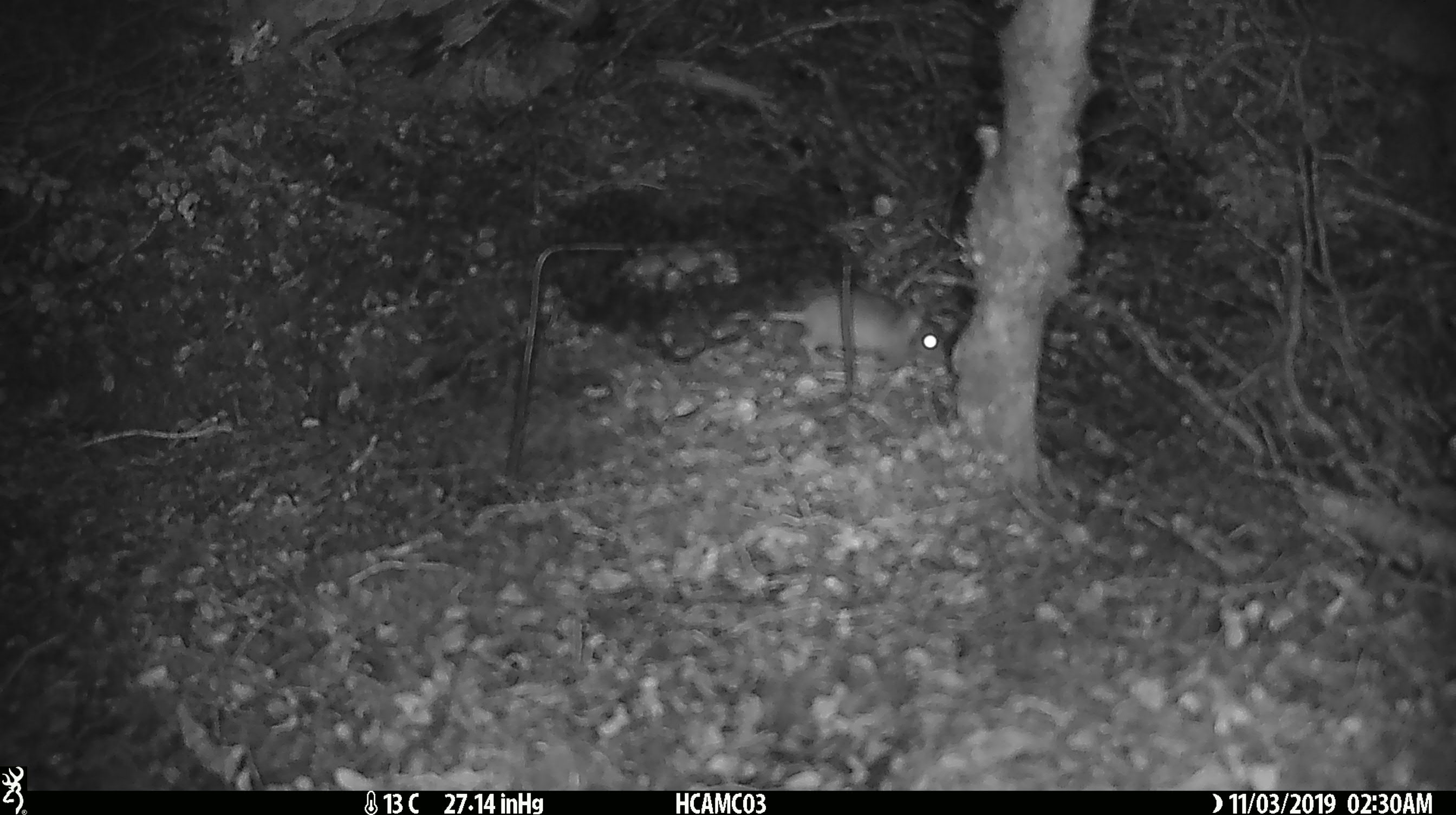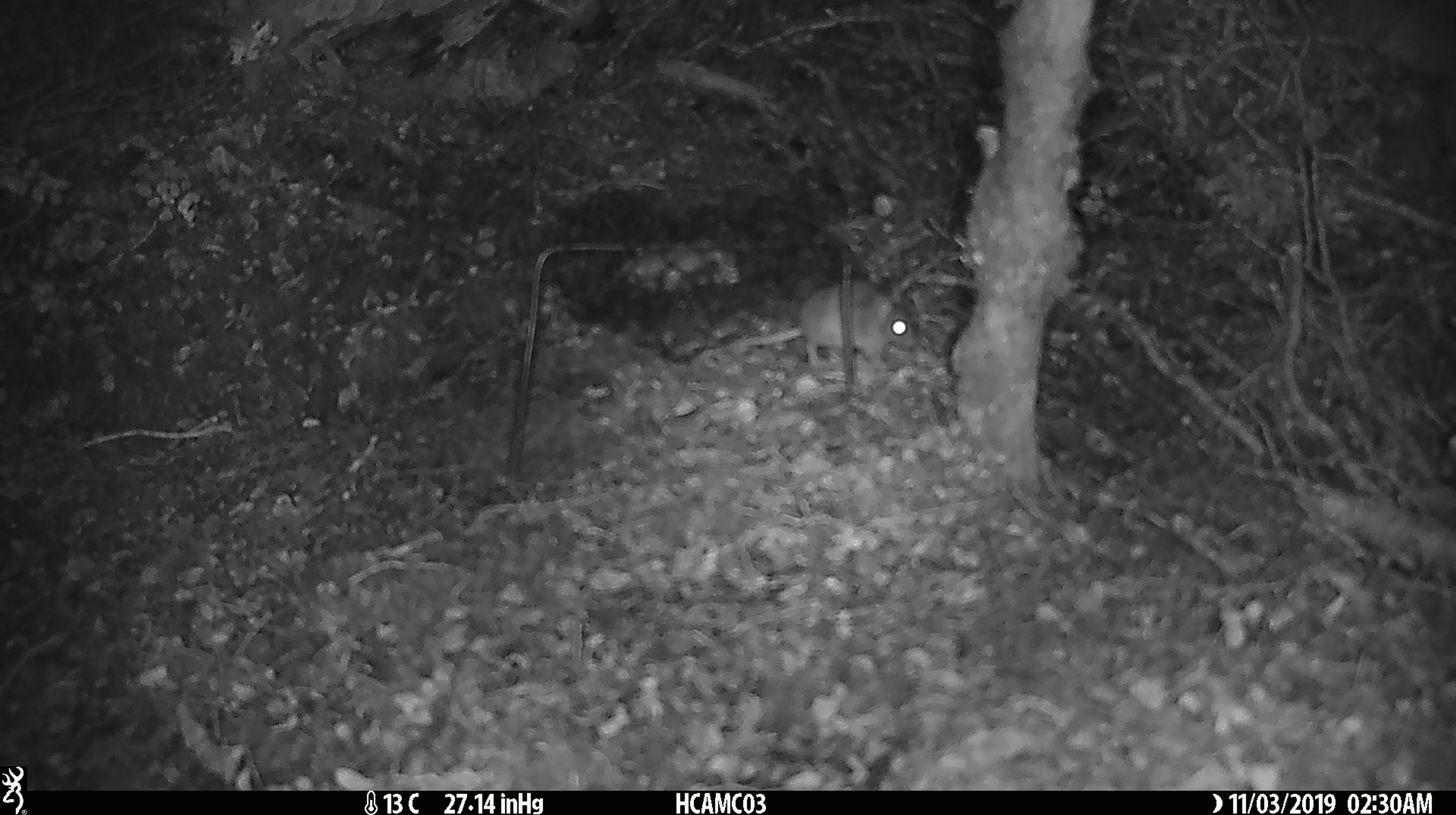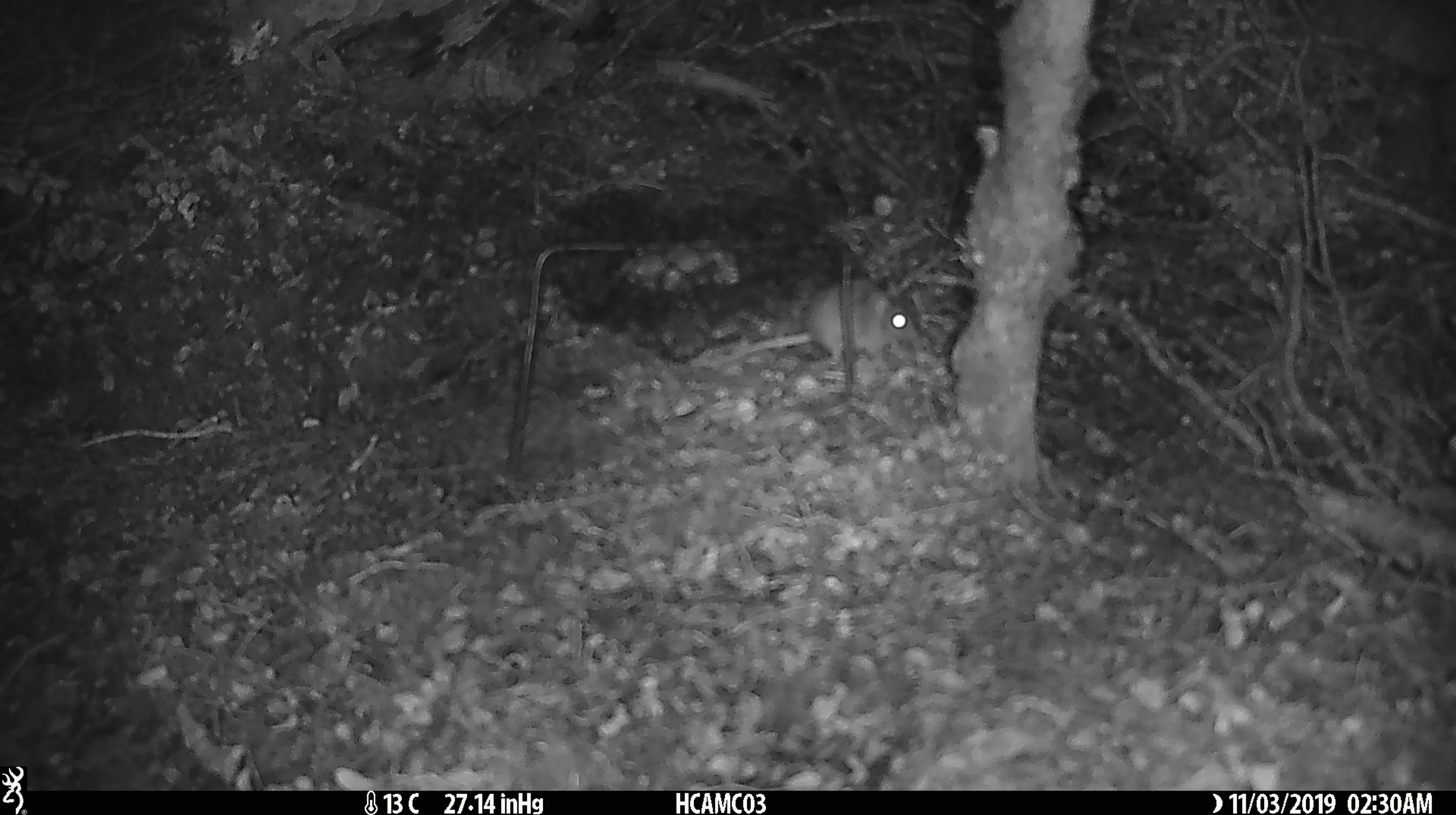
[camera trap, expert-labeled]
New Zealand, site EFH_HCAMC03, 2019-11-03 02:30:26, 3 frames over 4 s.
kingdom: Animalia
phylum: Chordata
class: Mammalia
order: Rodentia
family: Muridae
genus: Mus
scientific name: Mus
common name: mouse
Mouse (Mus).